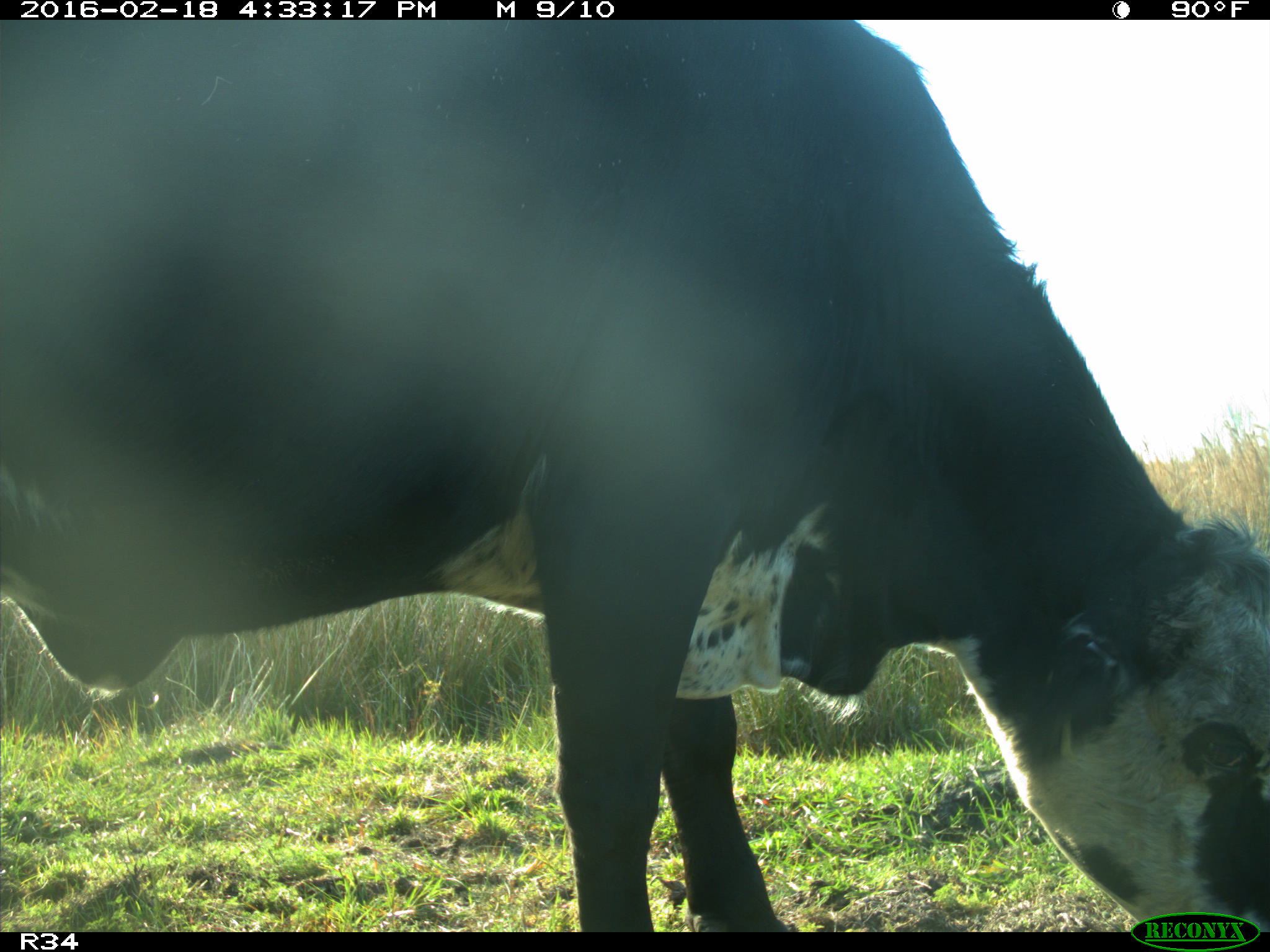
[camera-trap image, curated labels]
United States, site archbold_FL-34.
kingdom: Animalia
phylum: Chordata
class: Mammalia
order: Artiodactyla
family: Bovidae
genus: Bos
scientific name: Bos taurus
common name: domestic cow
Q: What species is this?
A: Bos taurus (domestic cow).